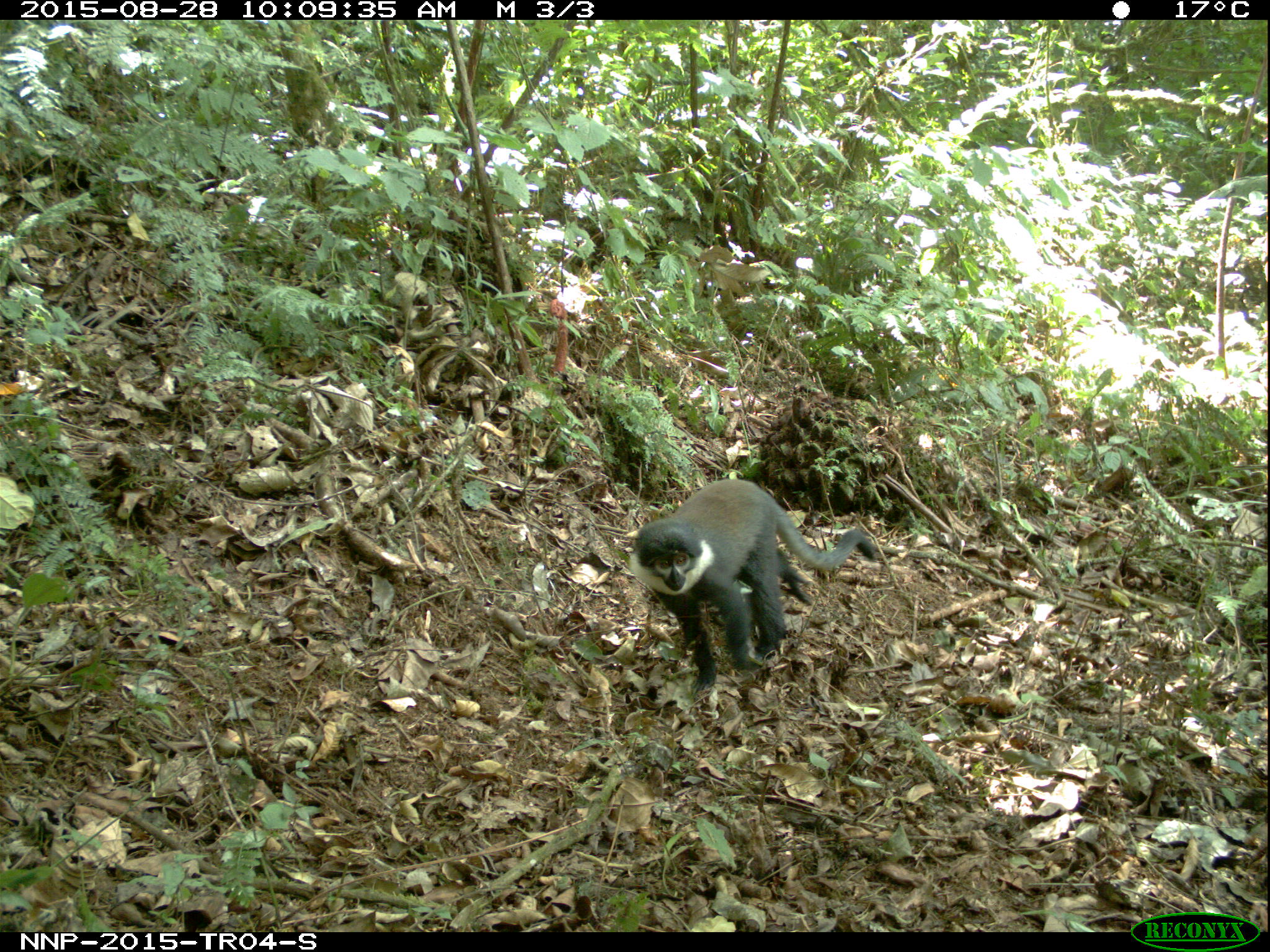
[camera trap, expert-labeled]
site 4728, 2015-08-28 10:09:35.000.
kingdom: Animalia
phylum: Chordata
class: Mammalia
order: Primates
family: Cercopithecidae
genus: Allochrocebus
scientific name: Allochrocebus lhoesti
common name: l'hoest's monkey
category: cercopithecus lhoesti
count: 1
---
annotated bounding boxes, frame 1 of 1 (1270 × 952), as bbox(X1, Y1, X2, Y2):
cercopithecus lhoesti: bbox(628, 477, 879, 694)